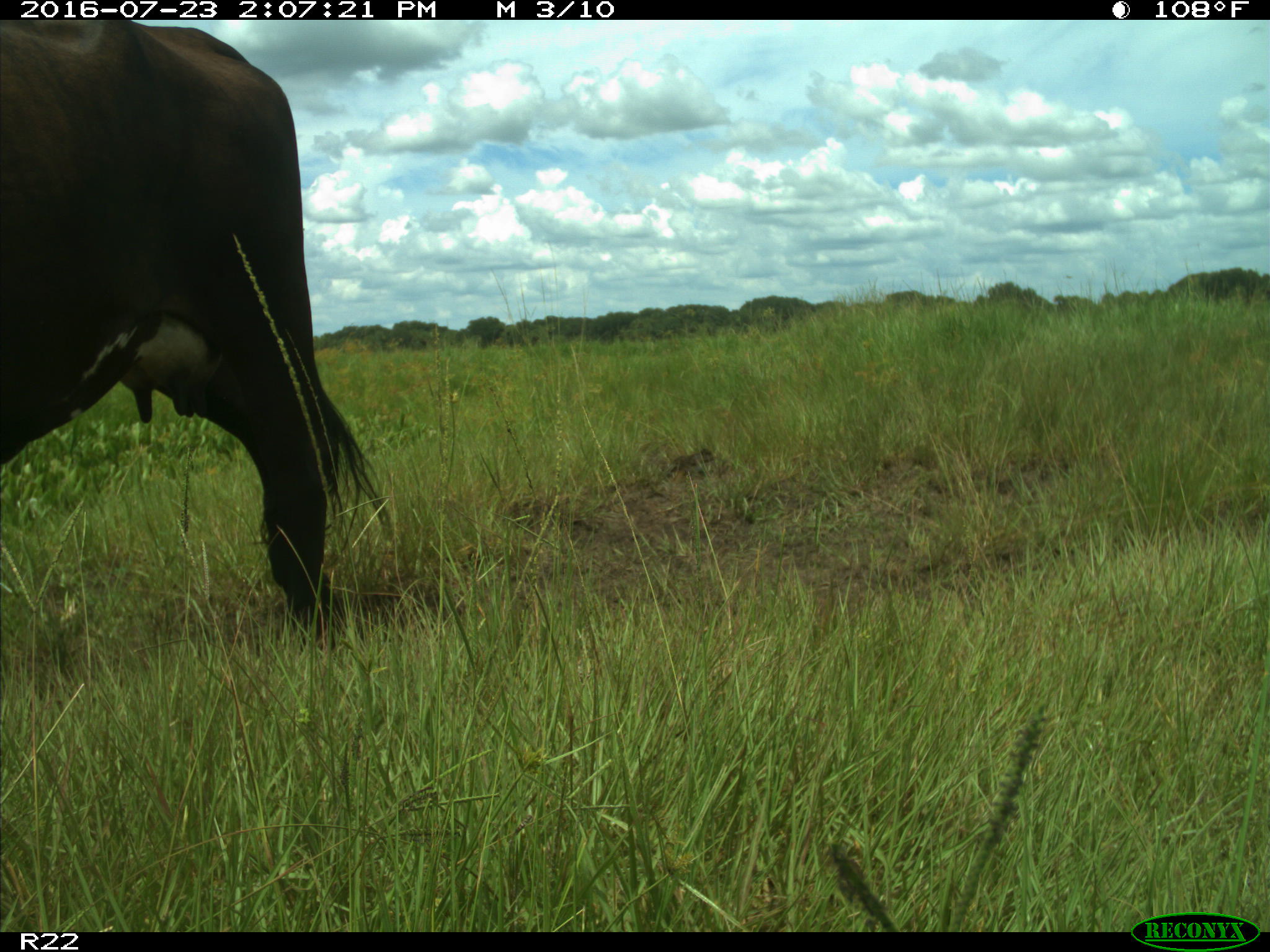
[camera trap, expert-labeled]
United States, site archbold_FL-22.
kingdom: Animalia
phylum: Chordata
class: Mammalia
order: Artiodactyla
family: Bovidae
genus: Bos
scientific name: Bos taurus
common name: domestic cow